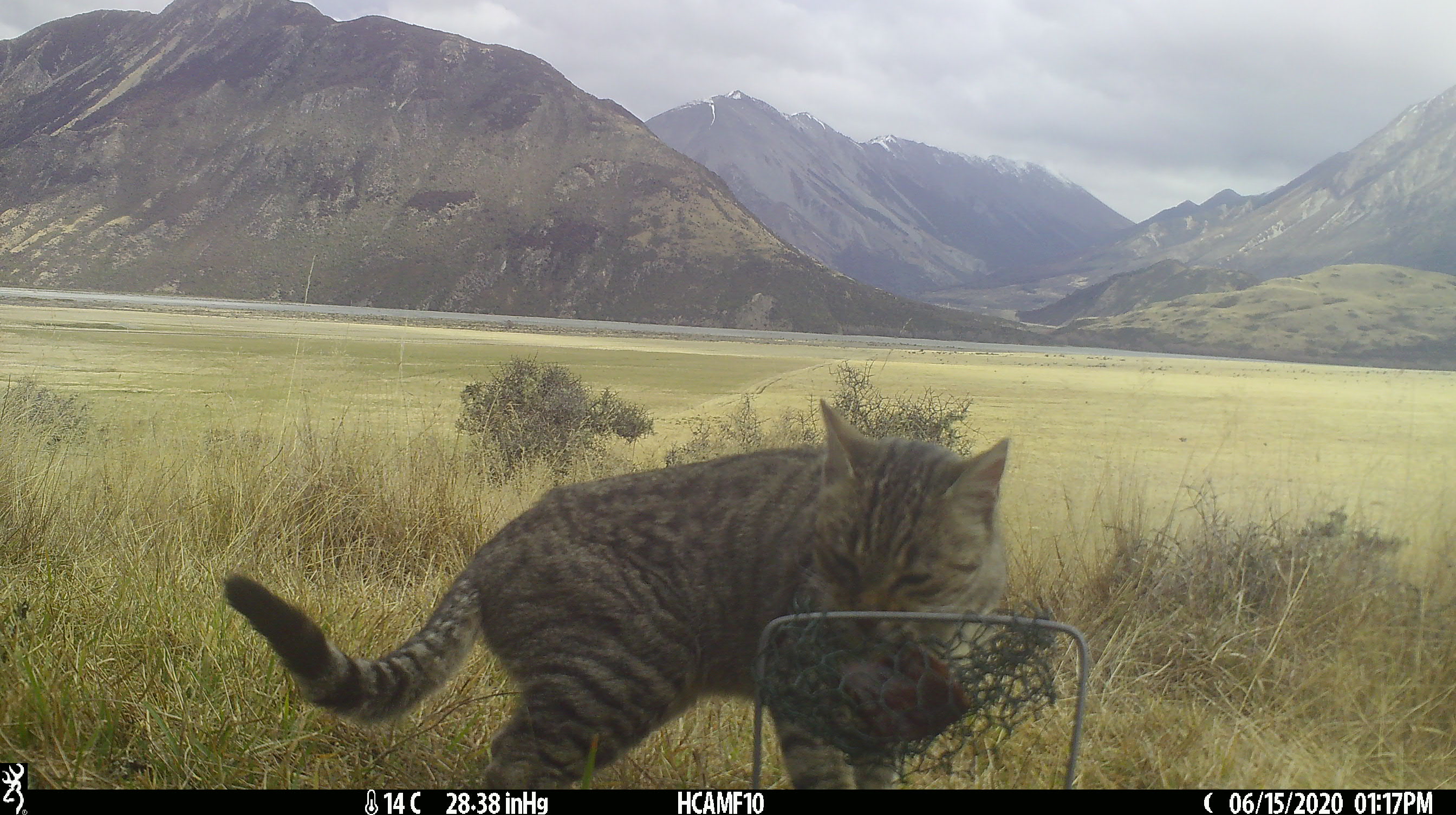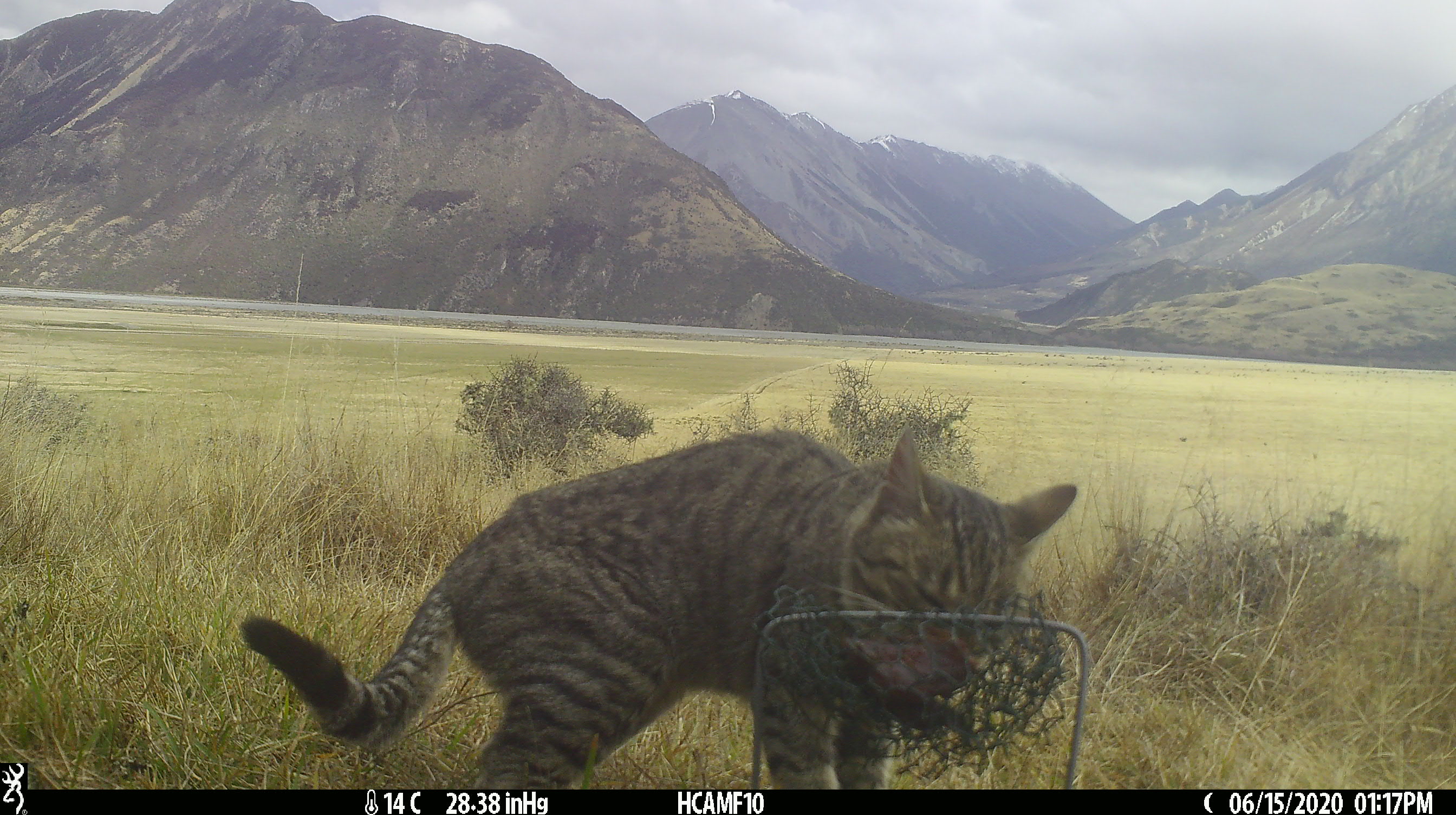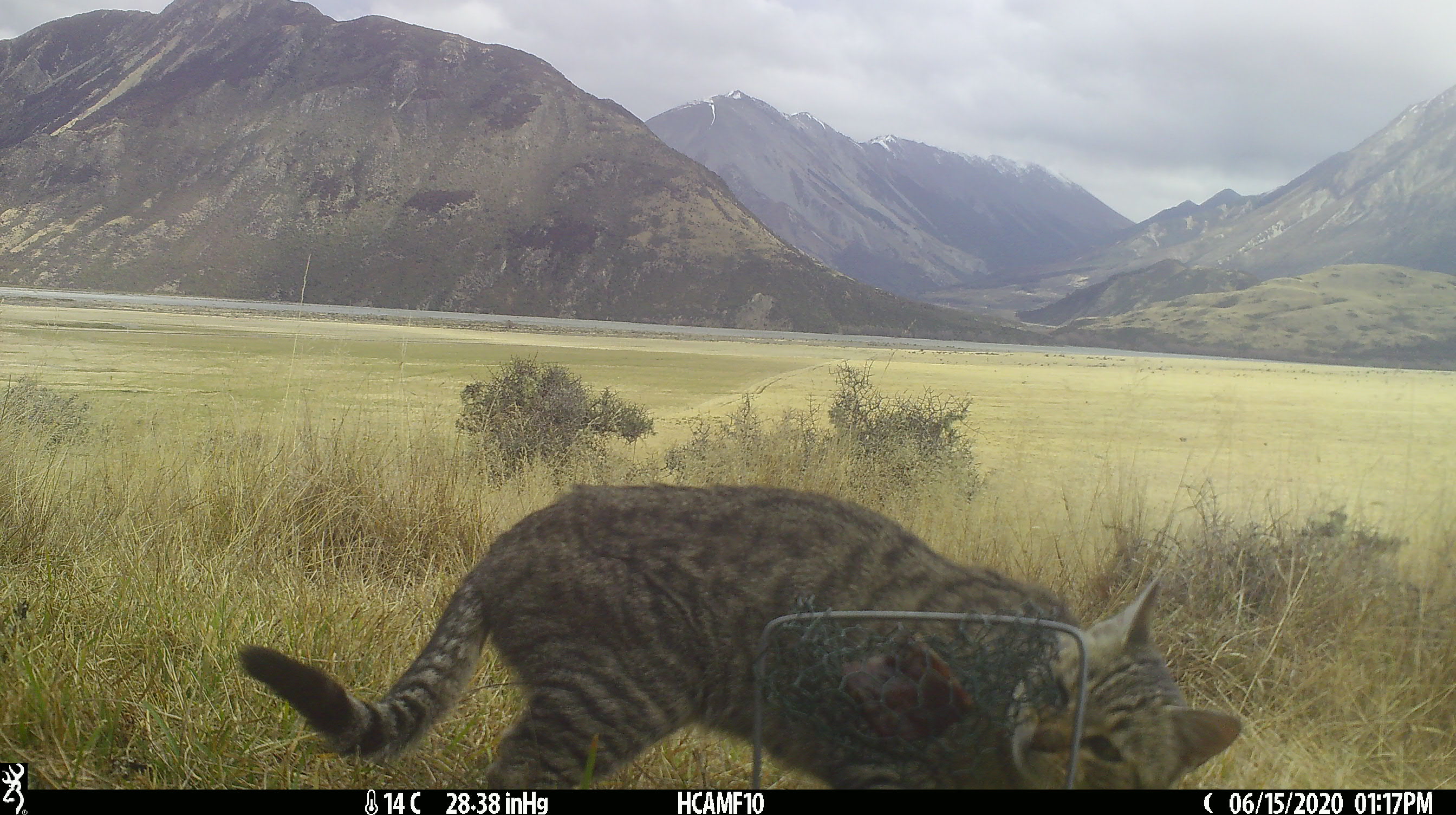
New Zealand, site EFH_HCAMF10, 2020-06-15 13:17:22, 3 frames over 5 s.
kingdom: Animalia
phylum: Chordata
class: Mammalia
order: Carnivora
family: Felidae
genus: Felis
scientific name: Felis catus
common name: domestic cat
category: cat